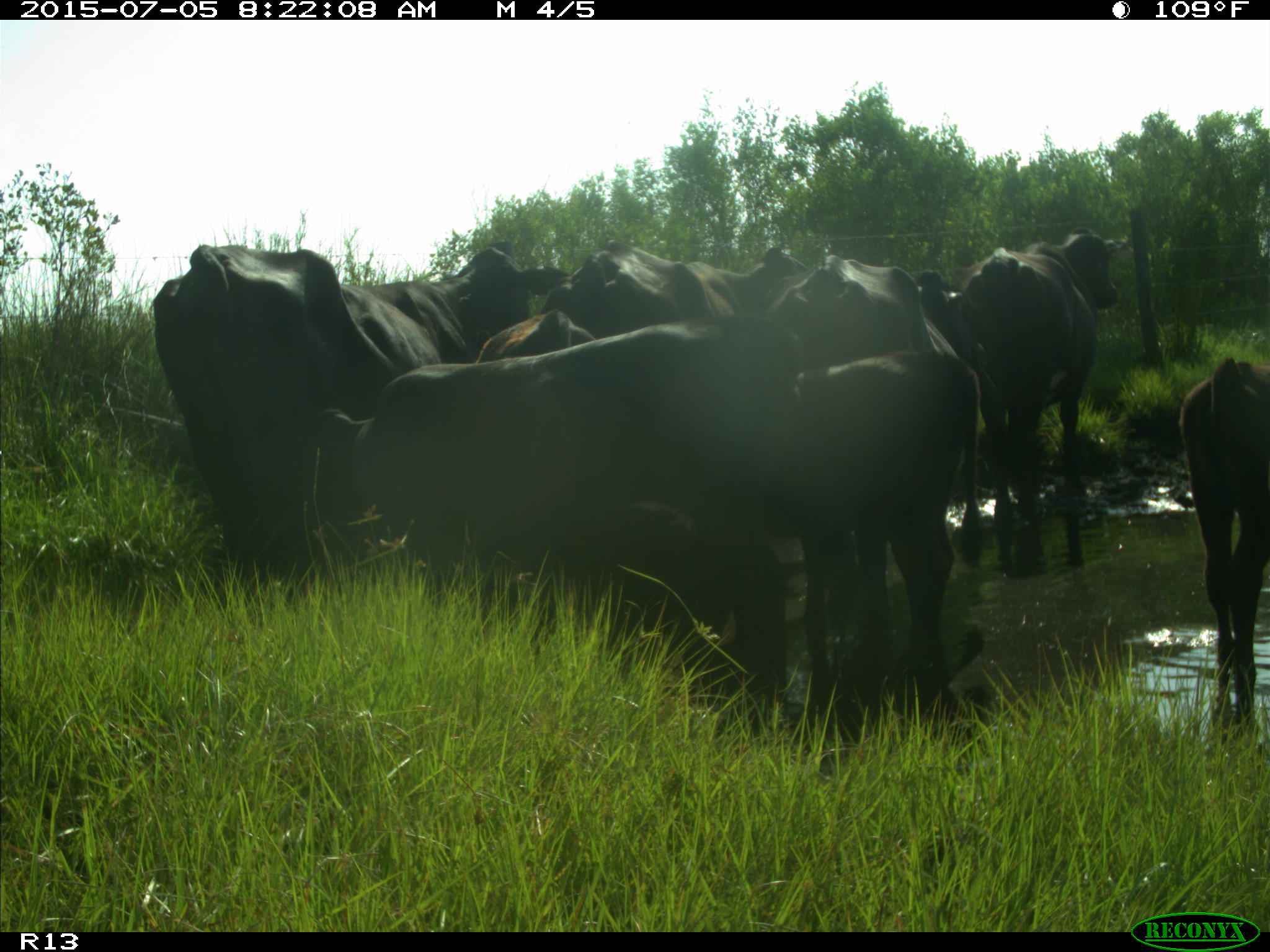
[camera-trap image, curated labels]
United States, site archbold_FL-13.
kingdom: Animalia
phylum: Chordata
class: Mammalia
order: Artiodactyla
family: Bovidae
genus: Bos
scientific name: Bos taurus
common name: domestic cow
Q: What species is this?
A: Bos taurus (domestic cow).